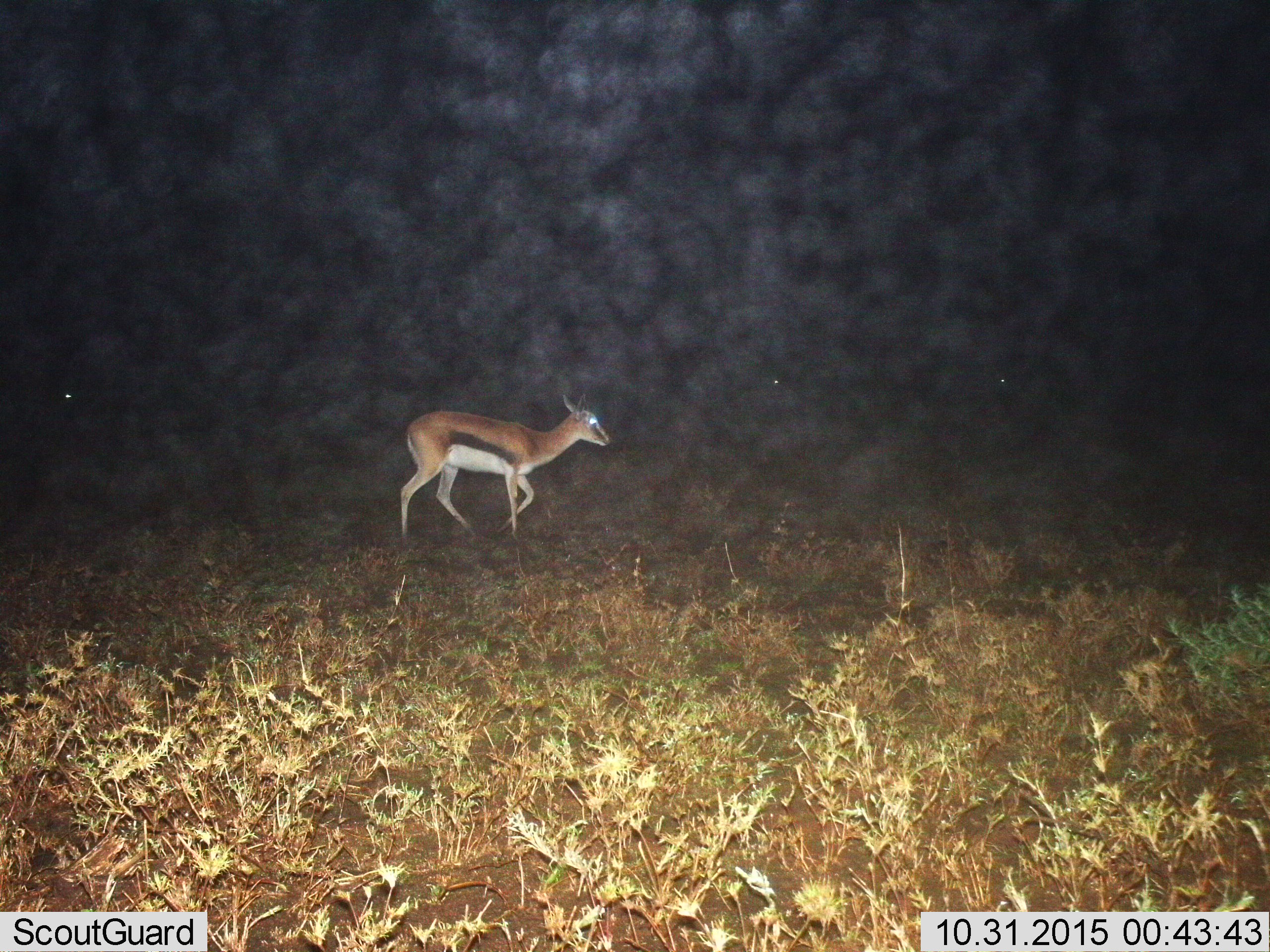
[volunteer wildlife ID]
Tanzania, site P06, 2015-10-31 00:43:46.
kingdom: Animalia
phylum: Chordata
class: Mammalia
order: Artiodactyla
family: Bovidae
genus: Eudorcas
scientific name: Eudorcas thomsonii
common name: thomson's gazelle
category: gazellethomsons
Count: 1.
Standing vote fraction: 22%.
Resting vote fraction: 0%.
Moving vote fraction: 89%.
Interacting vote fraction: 0%.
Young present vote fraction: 0%.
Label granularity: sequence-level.